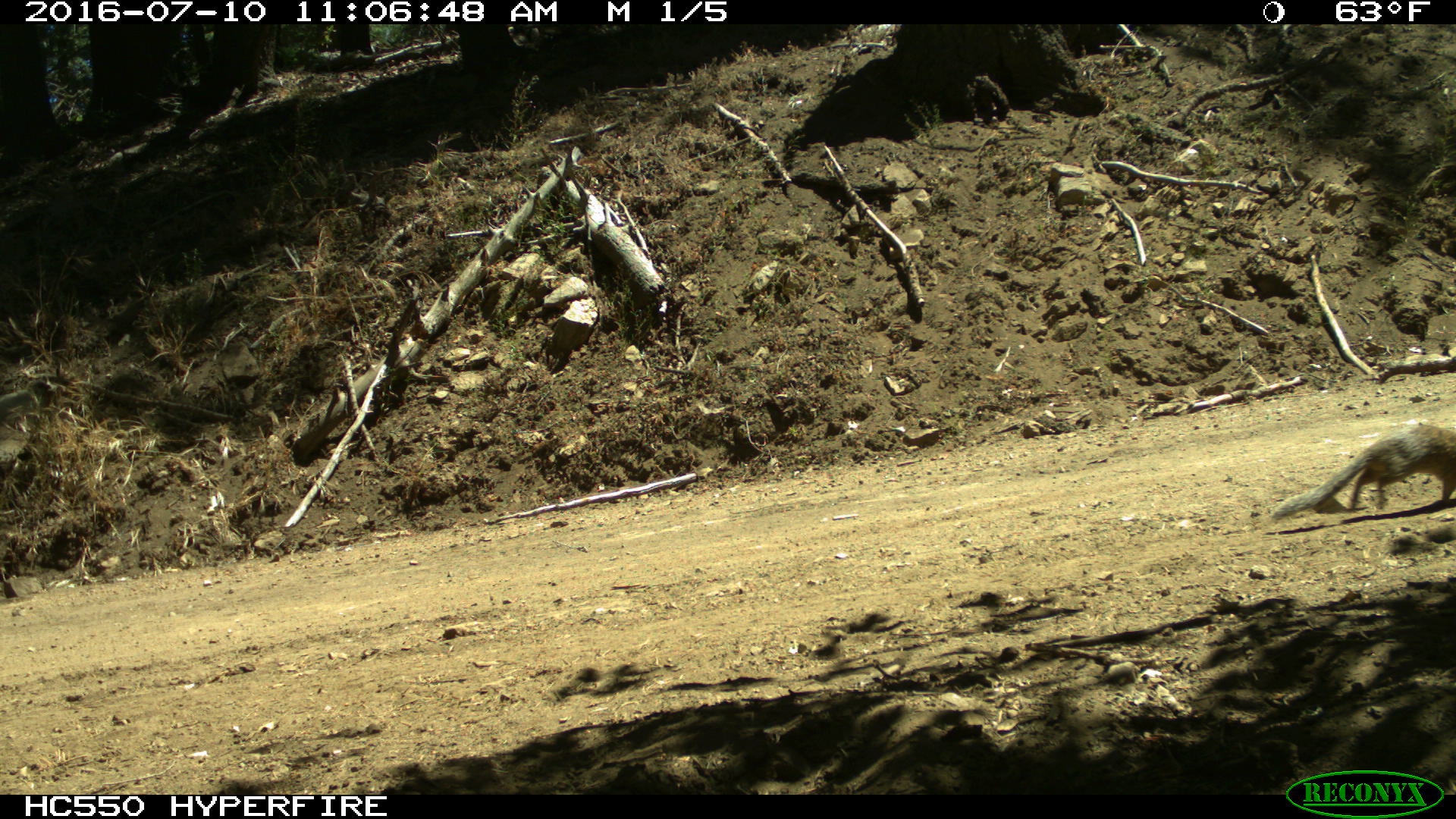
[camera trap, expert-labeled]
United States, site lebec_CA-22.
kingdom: Animalia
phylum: Chordata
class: Mammalia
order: Rodentia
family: Sciuridae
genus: Otospermophilus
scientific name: Otospermophilus beecheyi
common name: california ground squirrel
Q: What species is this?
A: Otospermophilus beecheyi (california ground squirrel).